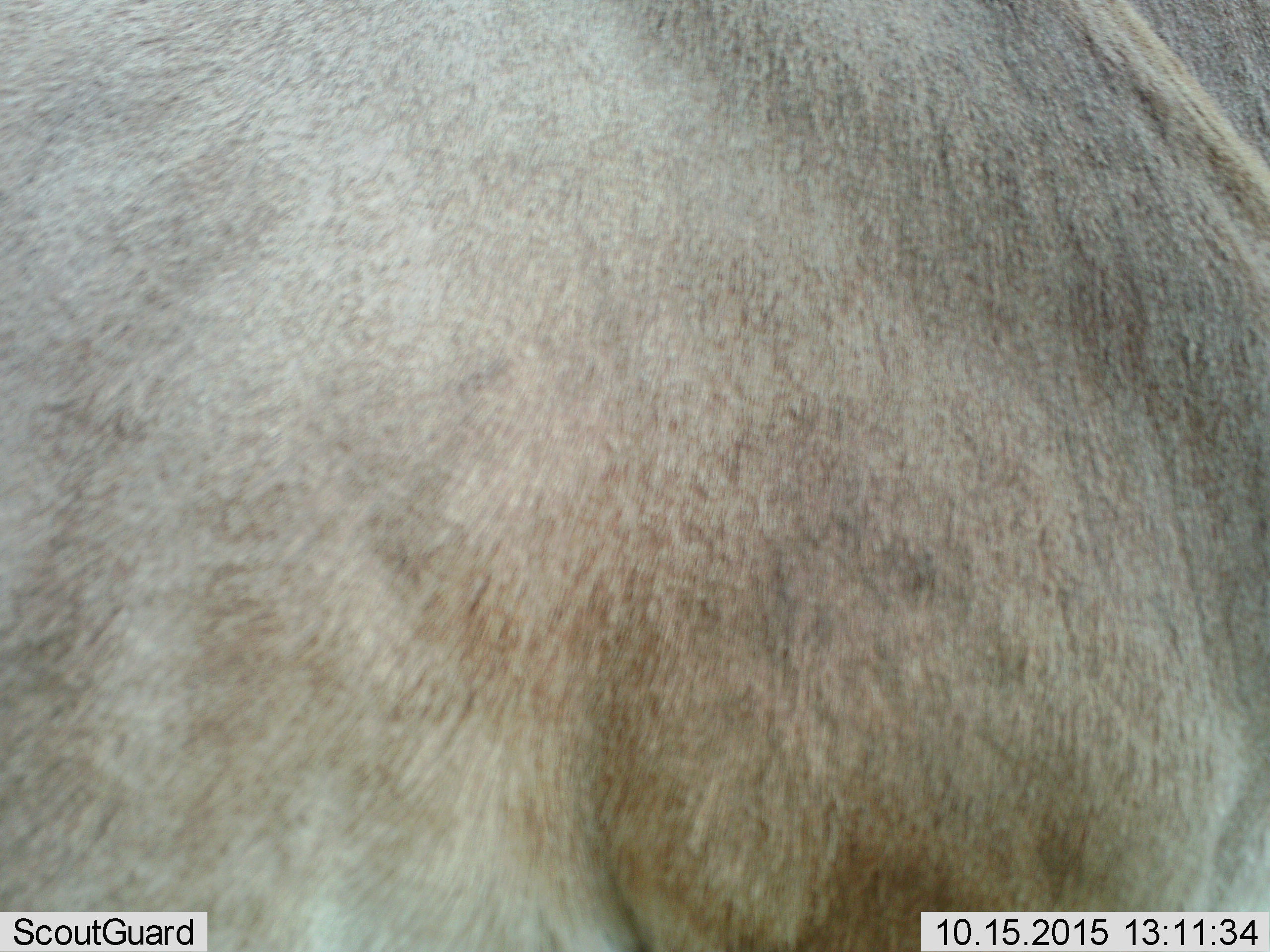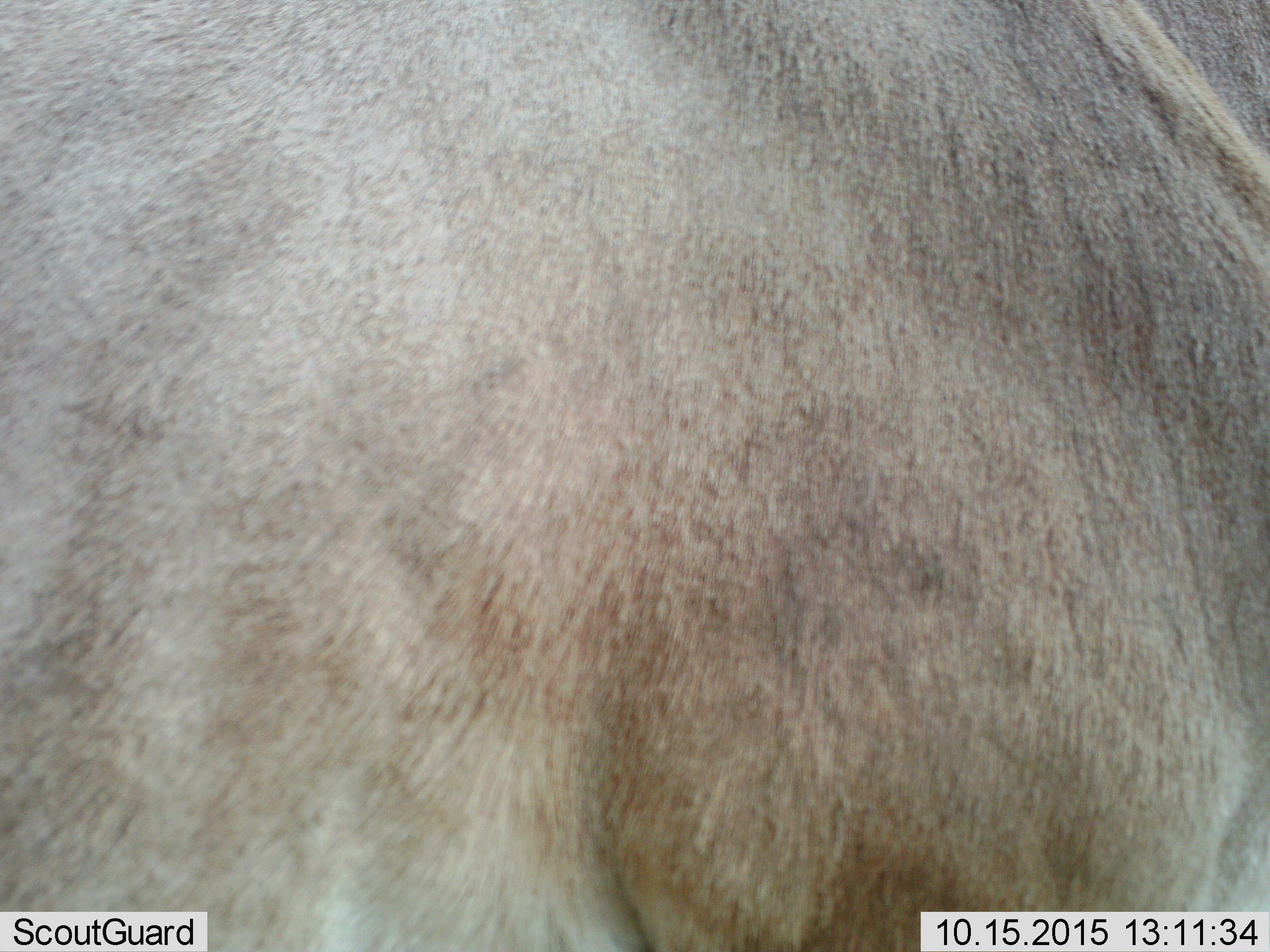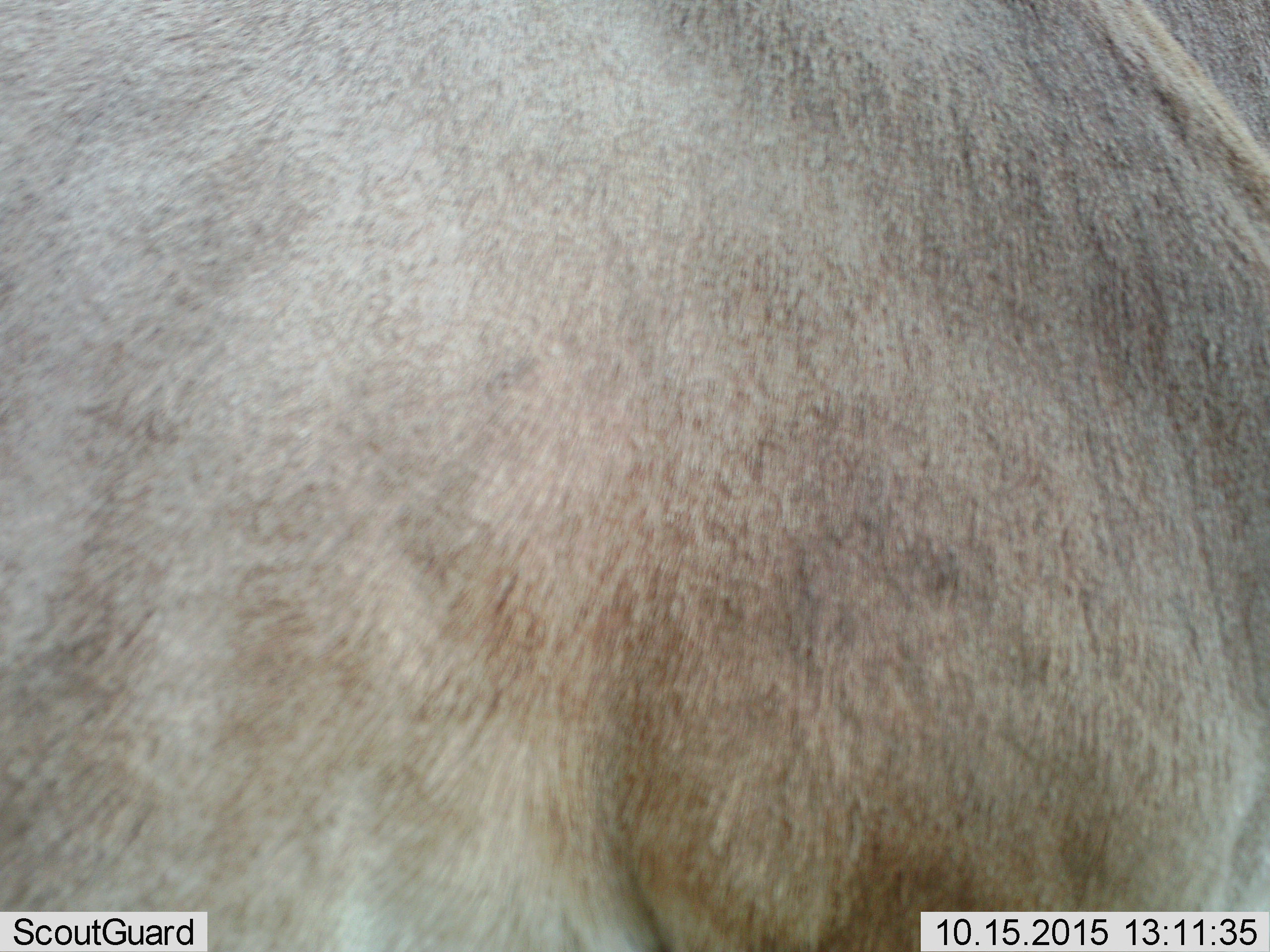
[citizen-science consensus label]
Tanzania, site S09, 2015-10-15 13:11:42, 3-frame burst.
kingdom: Animalia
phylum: Chordata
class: Mammalia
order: Artiodactyla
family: Bovidae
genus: Tragelaphus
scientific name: Tragelaphus oryx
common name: eland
Eland (Tragelaphus oryx), count 1. Behavior (volunteer vote fractions): standing 33%, resting 0%, moving 67%, interacting 0%. Young present (vote fraction): 0%. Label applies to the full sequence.